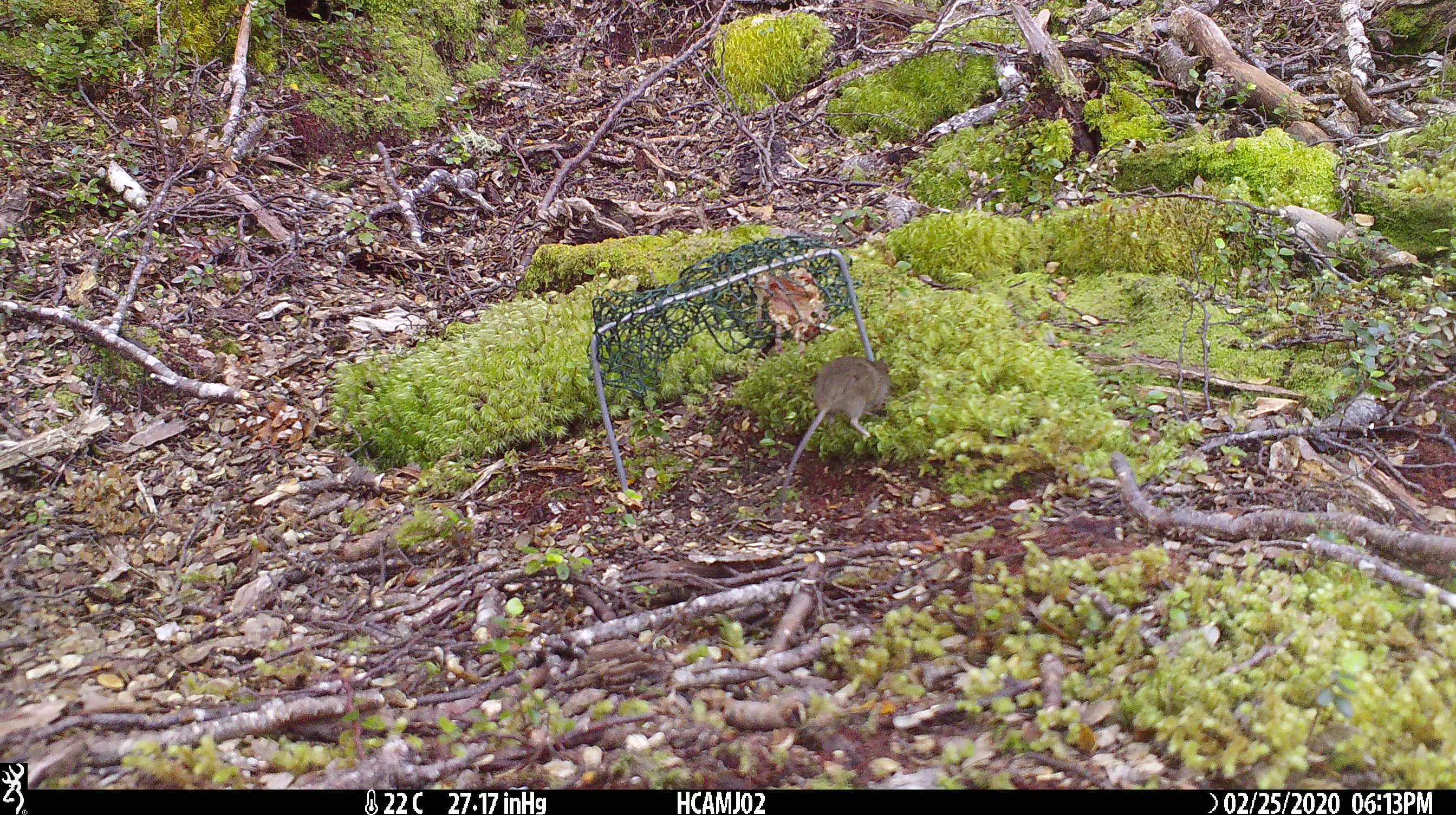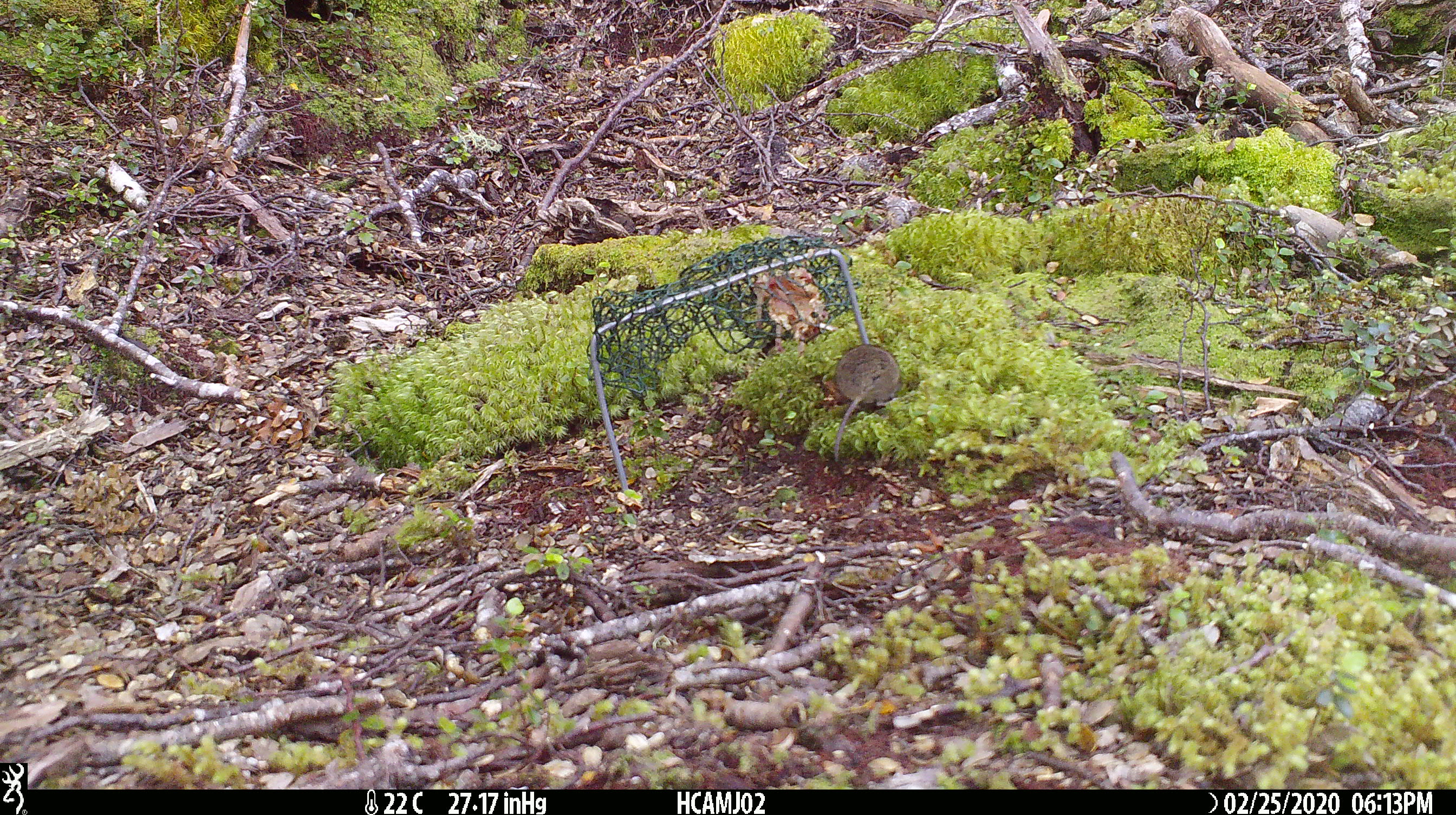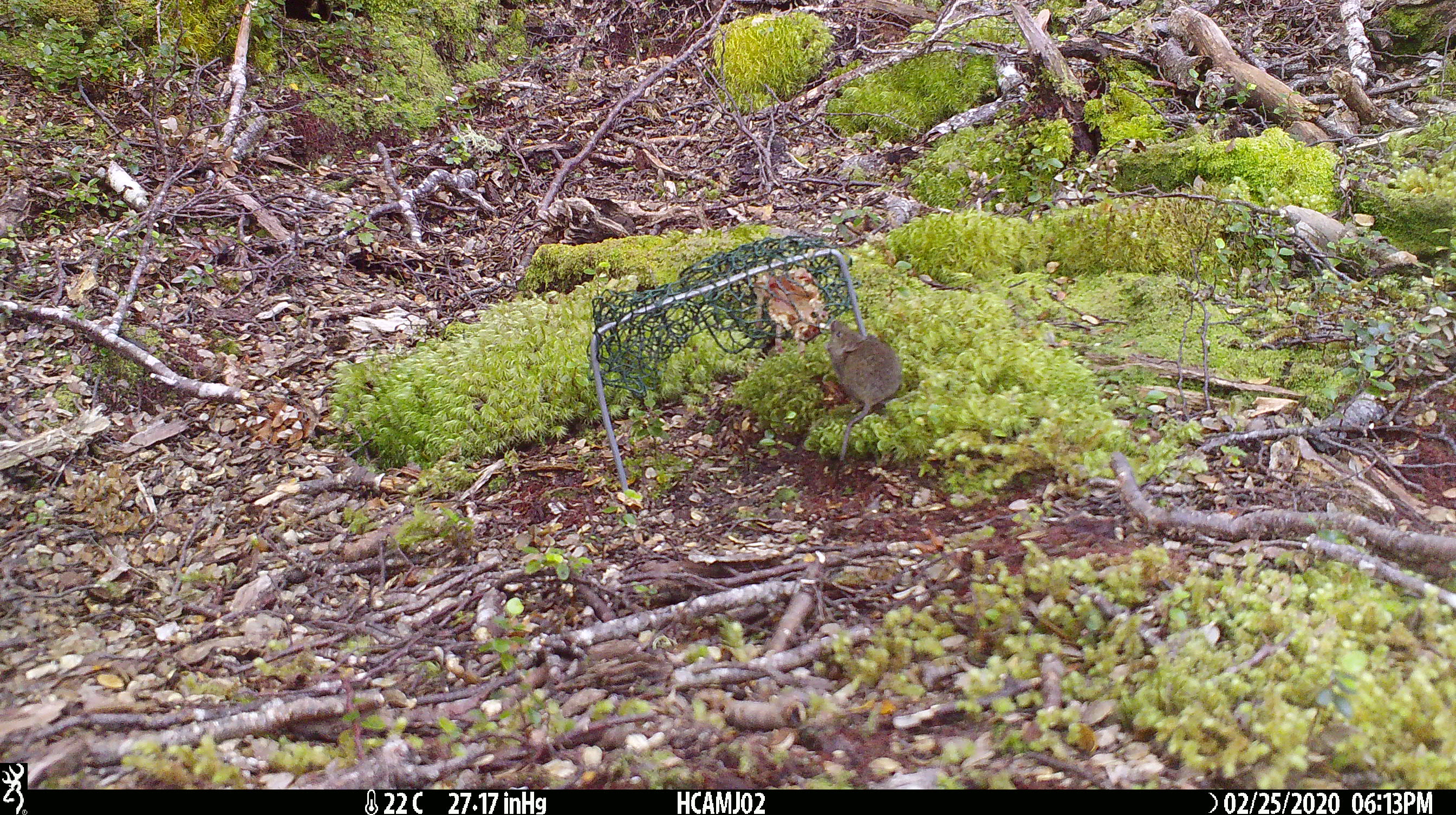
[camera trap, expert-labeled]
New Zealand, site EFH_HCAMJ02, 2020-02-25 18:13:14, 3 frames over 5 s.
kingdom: Animalia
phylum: Chordata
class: Mammalia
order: Rodentia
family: Muridae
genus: Mus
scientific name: Mus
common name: mouse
Mouse (Mus).